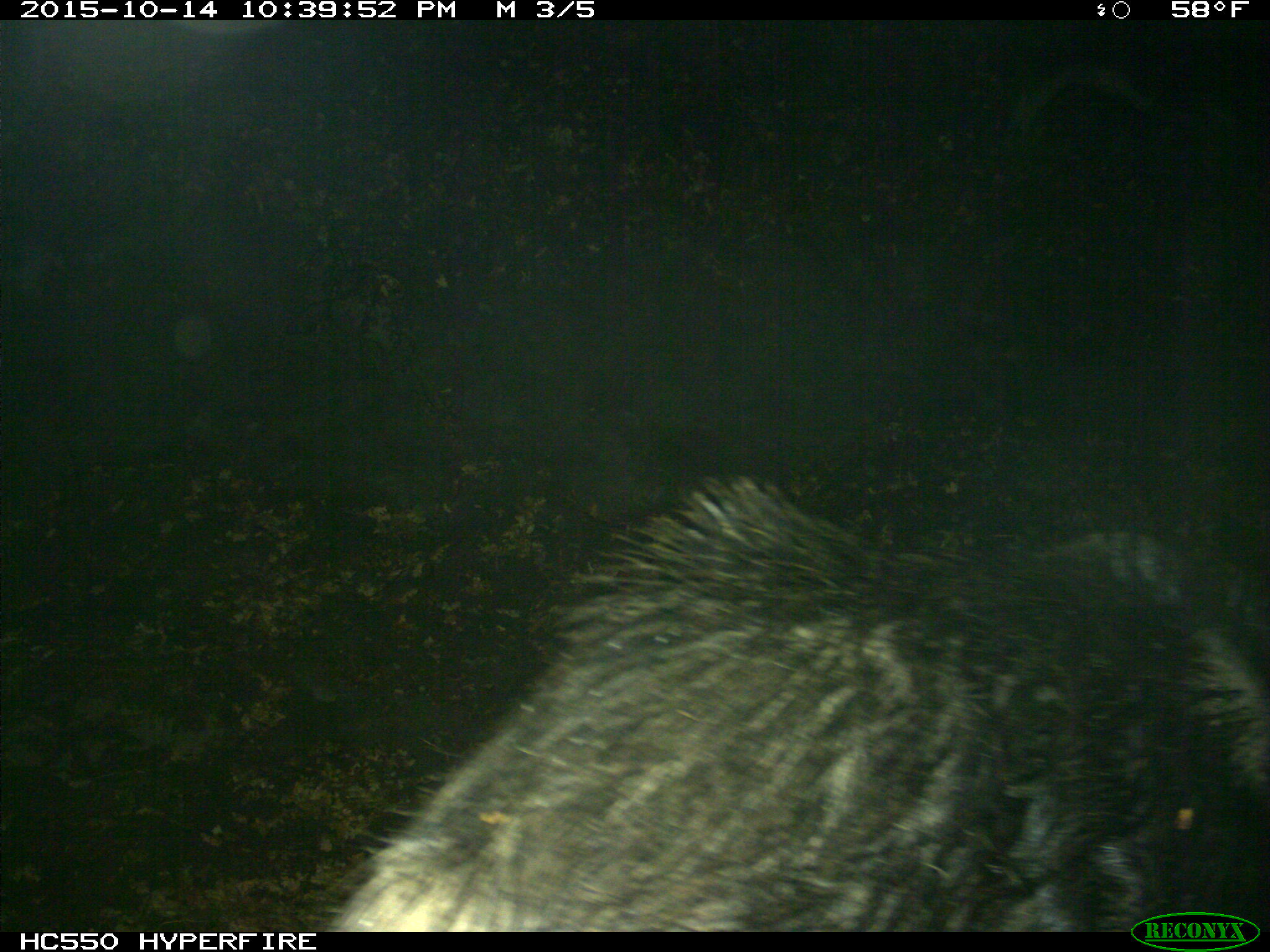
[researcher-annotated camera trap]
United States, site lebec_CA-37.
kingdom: Animalia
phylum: Chordata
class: Mammalia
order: Artiodactyla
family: Suidae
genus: Sus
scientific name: Sus scrofa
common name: wild boar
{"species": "Sus scrofa (wild boar)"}